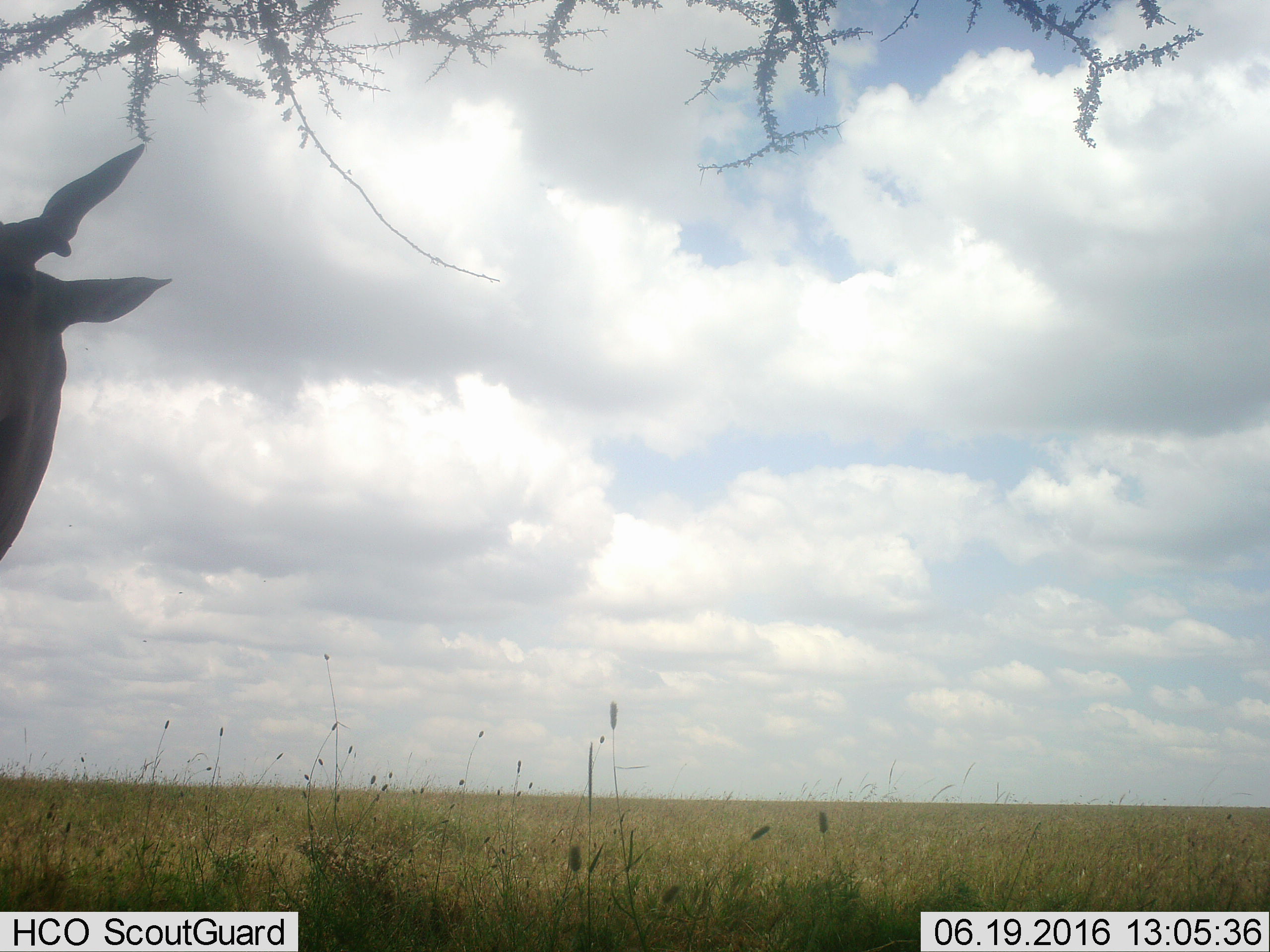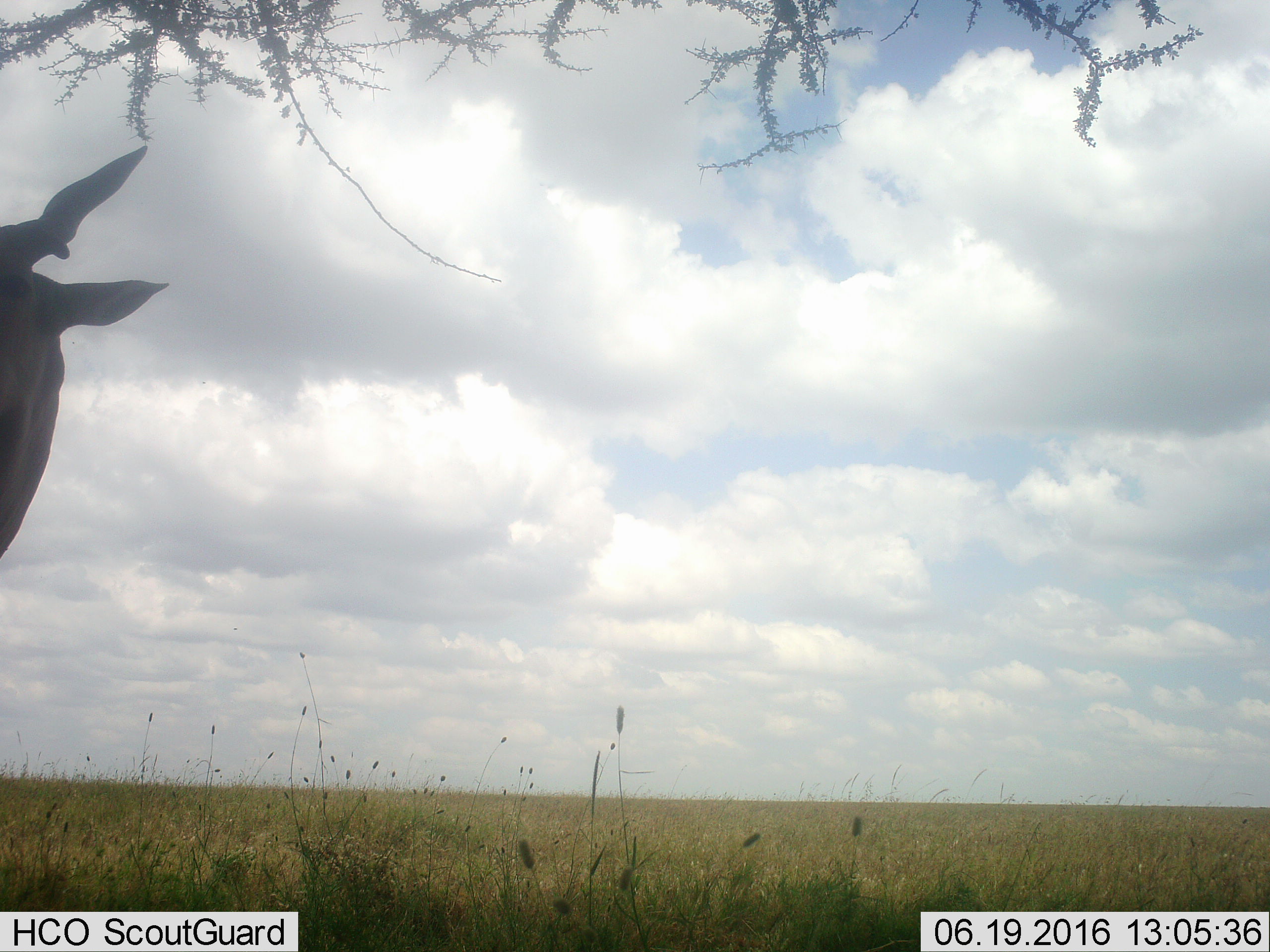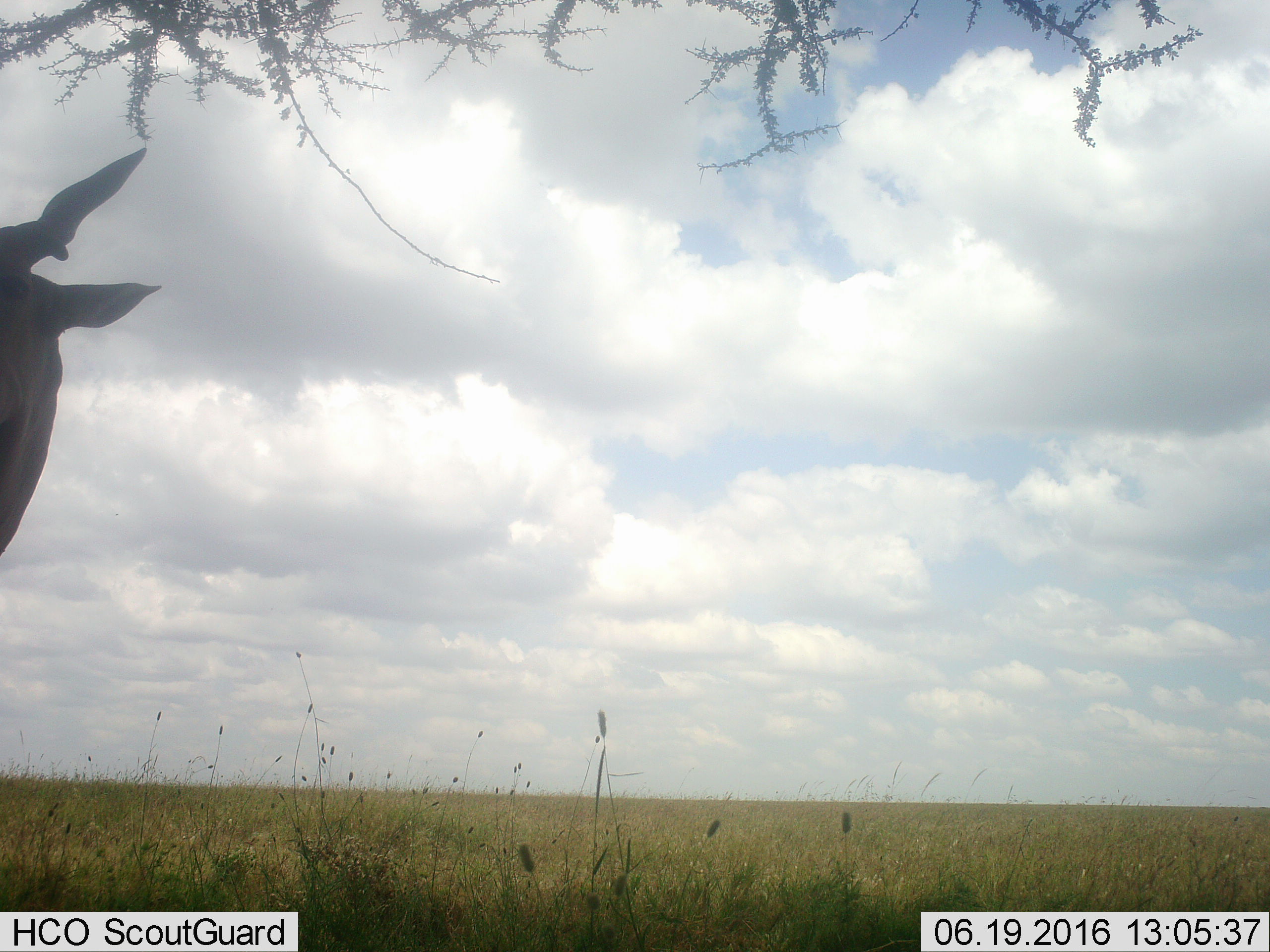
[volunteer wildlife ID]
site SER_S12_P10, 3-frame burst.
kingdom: Animalia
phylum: Chordata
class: Mammalia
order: Artiodactyla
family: Bovidae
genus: Tragelaphus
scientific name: Tragelaphus oryx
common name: eland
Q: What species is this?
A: Eland (Tragelaphus oryx).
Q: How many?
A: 1.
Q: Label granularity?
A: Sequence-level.